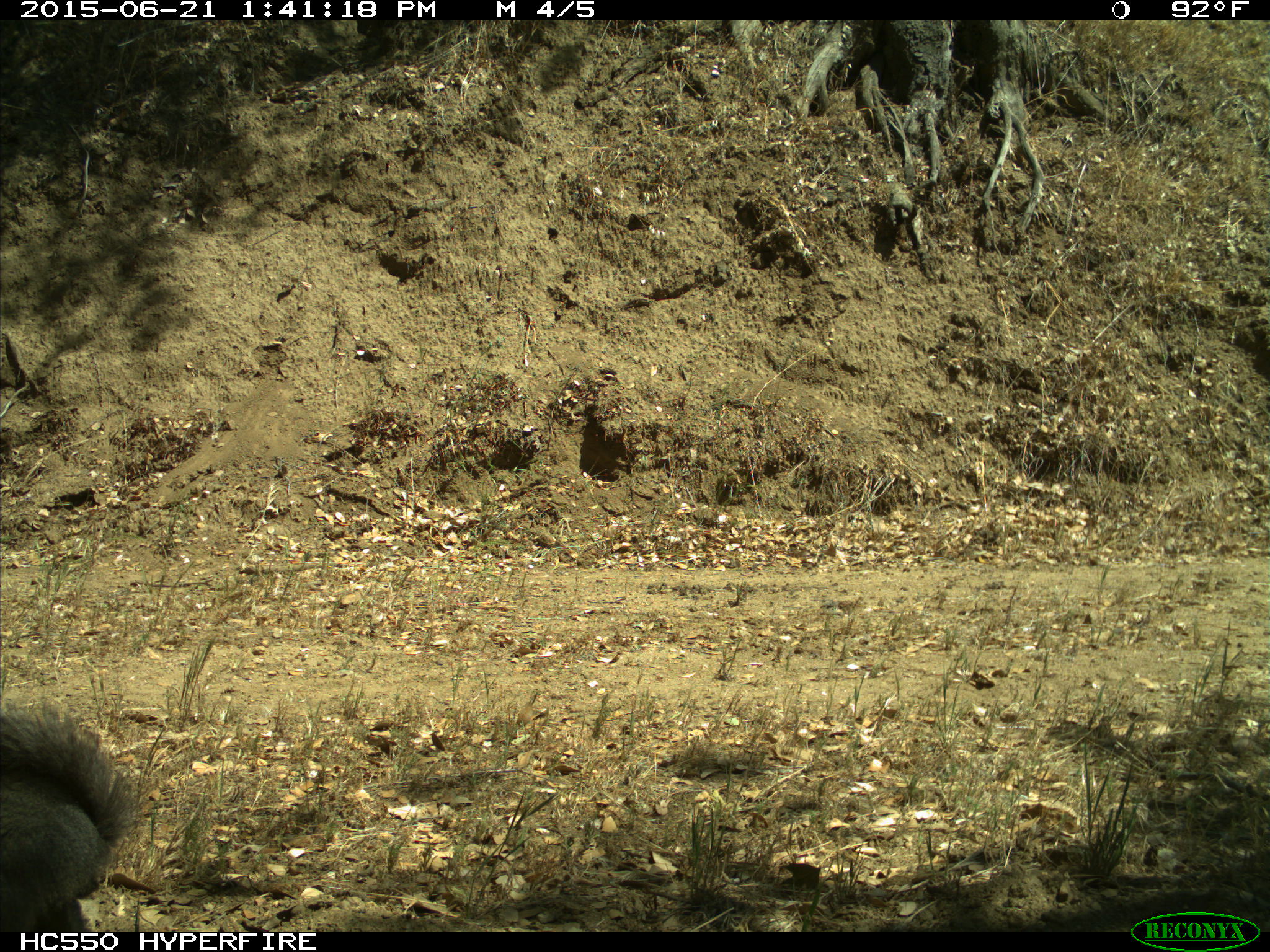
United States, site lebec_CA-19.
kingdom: Animalia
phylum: Chordata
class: Mammalia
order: Rodentia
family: Sciuridae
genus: Sciurus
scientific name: Sciurus carolinensis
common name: eastern gray squirrel